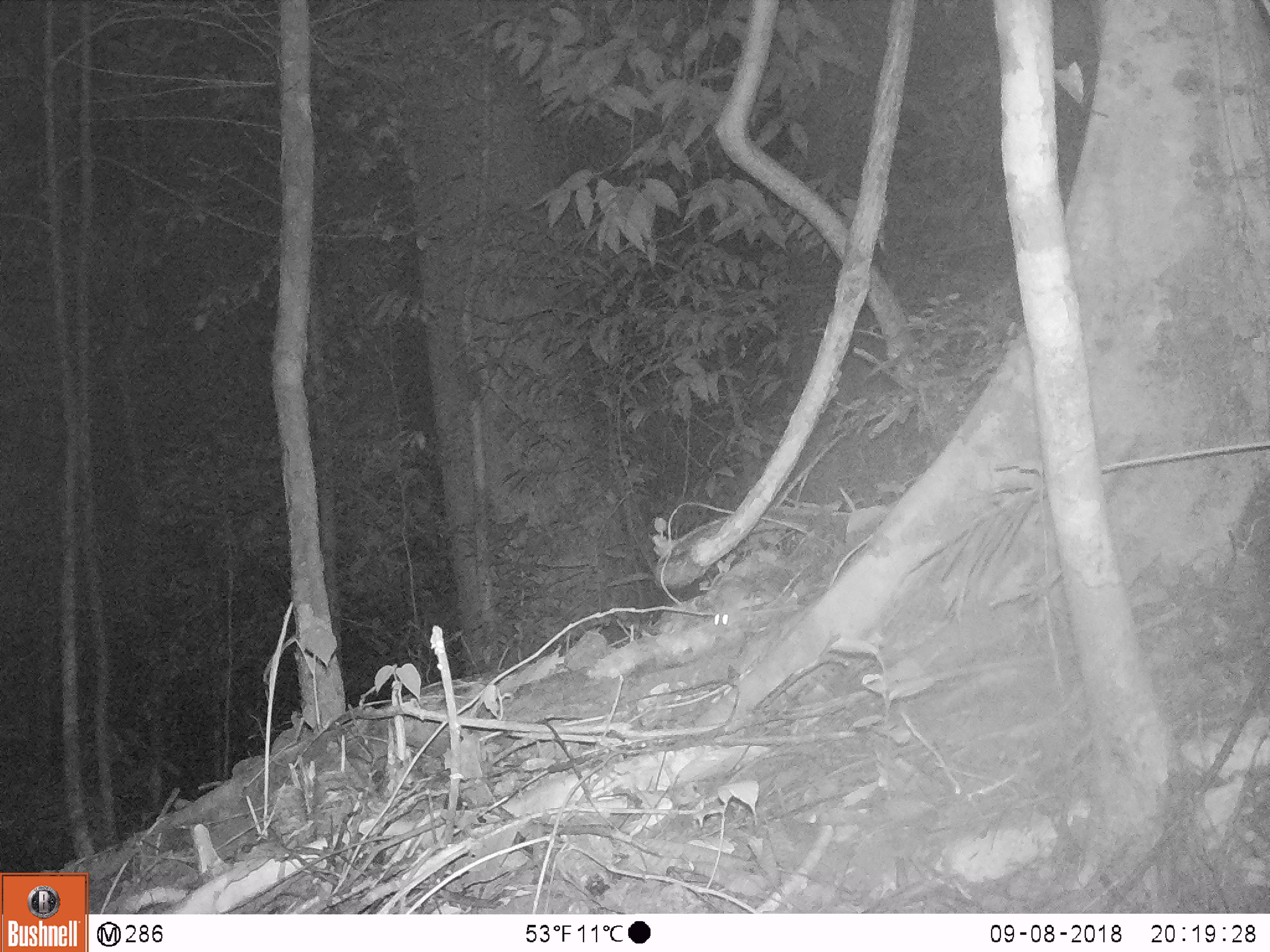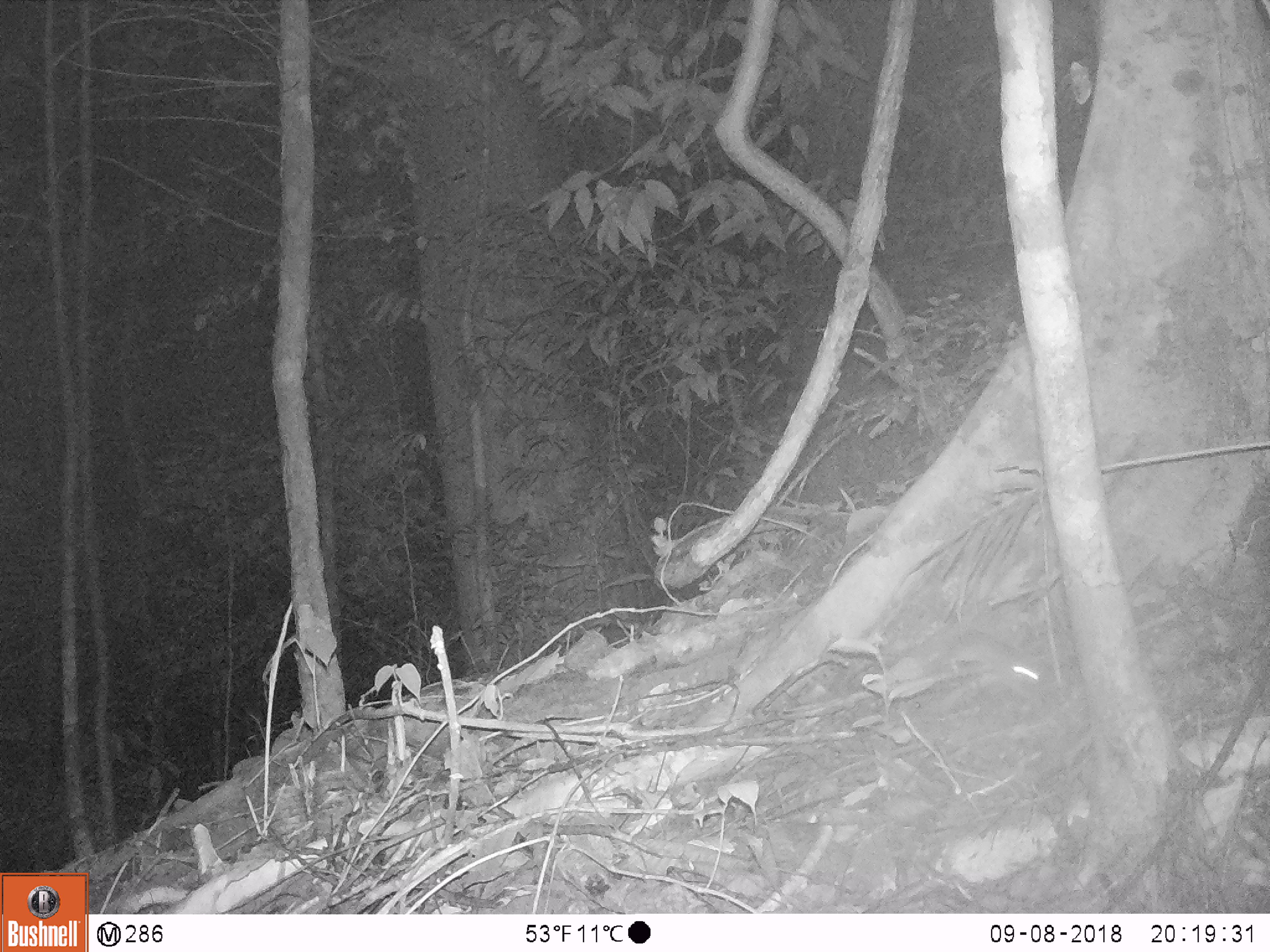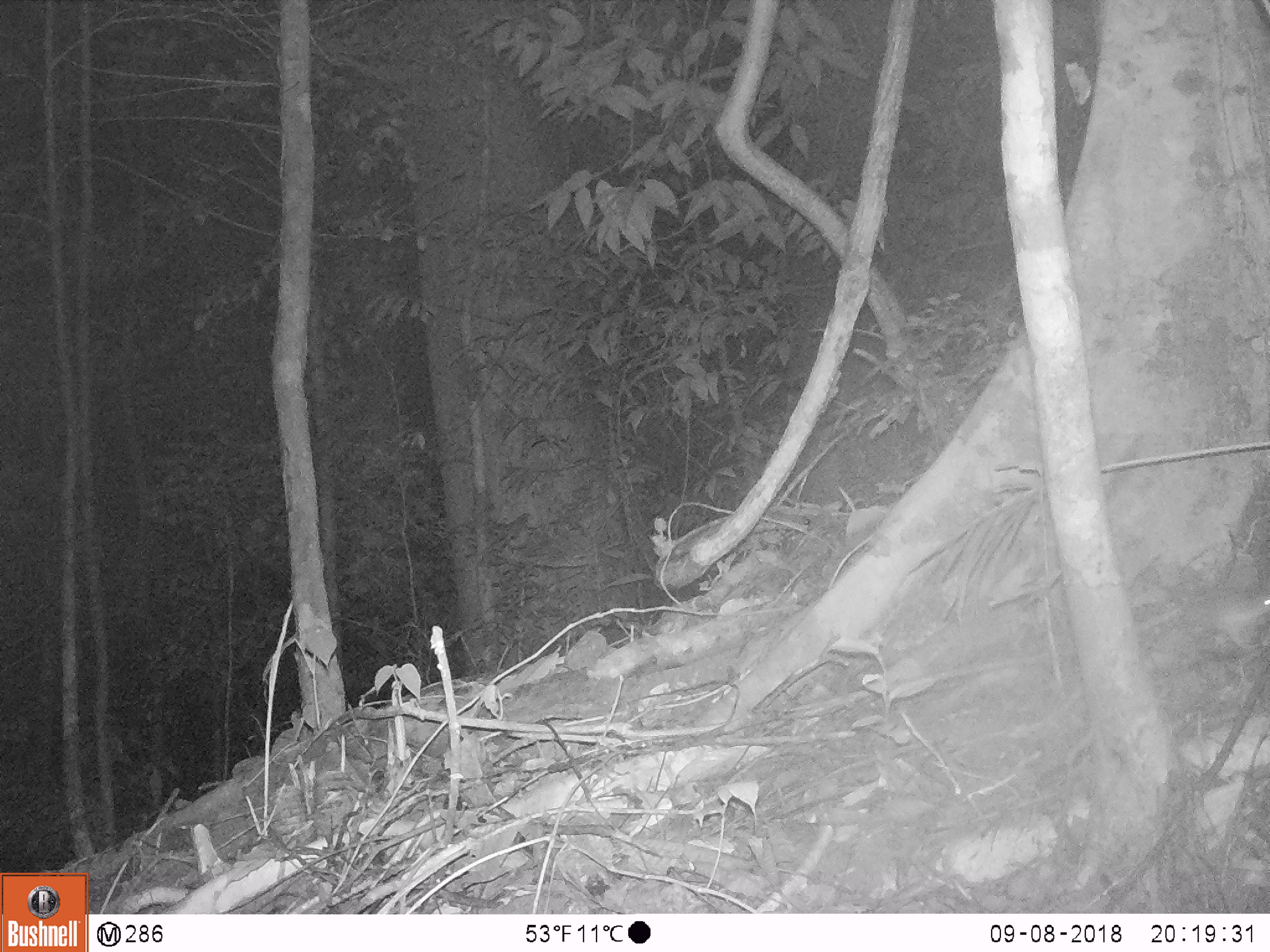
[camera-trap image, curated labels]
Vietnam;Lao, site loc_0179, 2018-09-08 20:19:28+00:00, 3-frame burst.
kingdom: Animalia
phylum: Chordata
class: Mammalia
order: Rodentia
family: Muridae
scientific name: Muridae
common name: old-world mice and rats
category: unidentified murid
Unidentified murid (old-world mice and rats) (Muridae). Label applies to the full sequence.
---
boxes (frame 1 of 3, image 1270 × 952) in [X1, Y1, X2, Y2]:
unidentified murid: [713, 577, 746, 629]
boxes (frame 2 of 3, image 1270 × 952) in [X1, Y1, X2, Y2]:
unidentified murid: [929, 633, 1044, 692]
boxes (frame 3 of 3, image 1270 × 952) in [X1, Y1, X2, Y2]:
unidentified murid: [1177, 586, 1270, 651]